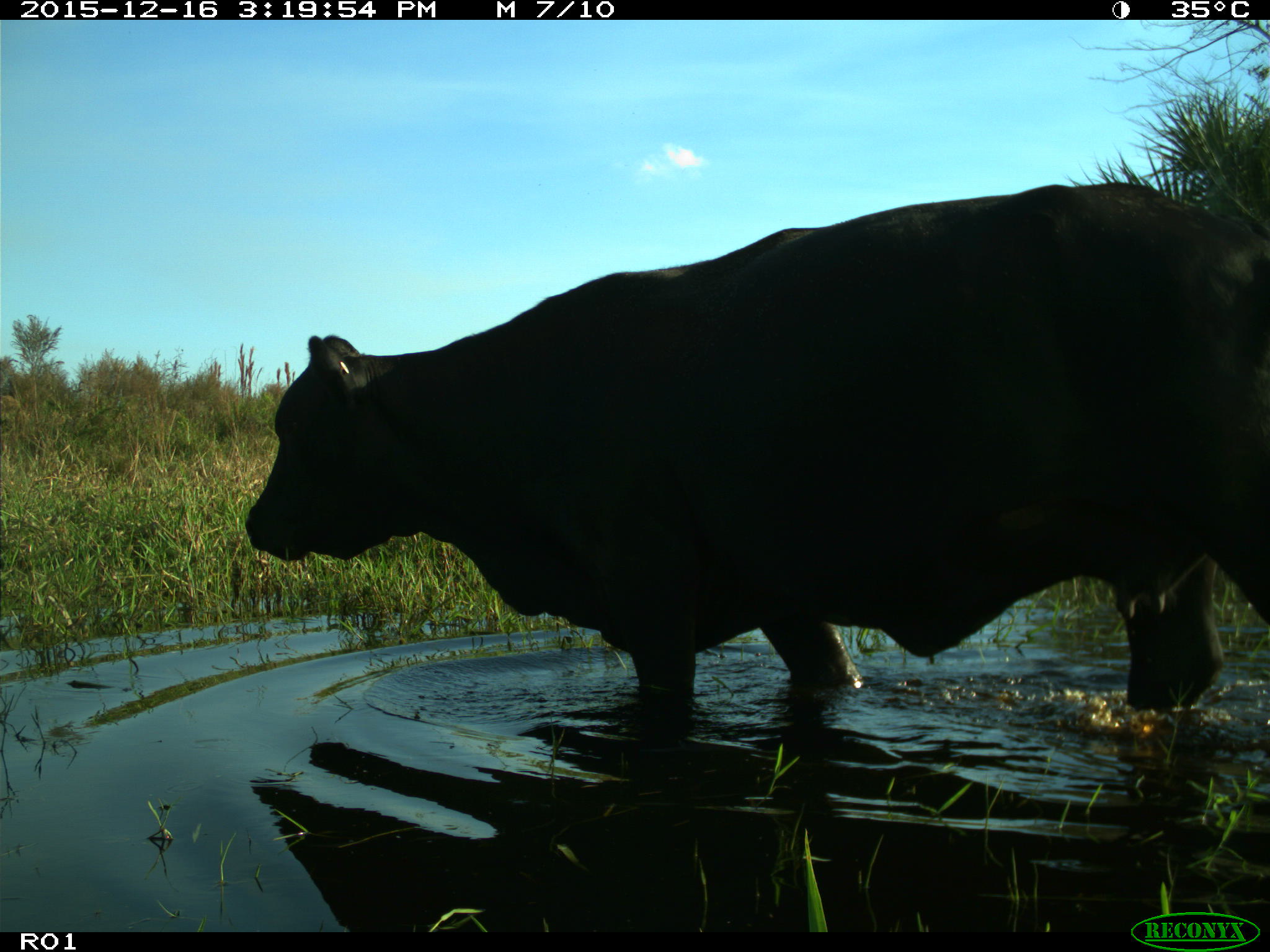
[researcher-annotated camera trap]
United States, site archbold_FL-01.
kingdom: Animalia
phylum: Chordata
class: Mammalia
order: Artiodactyla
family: Bovidae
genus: Bos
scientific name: Bos taurus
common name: domestic cow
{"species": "Bos taurus (domestic cow)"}